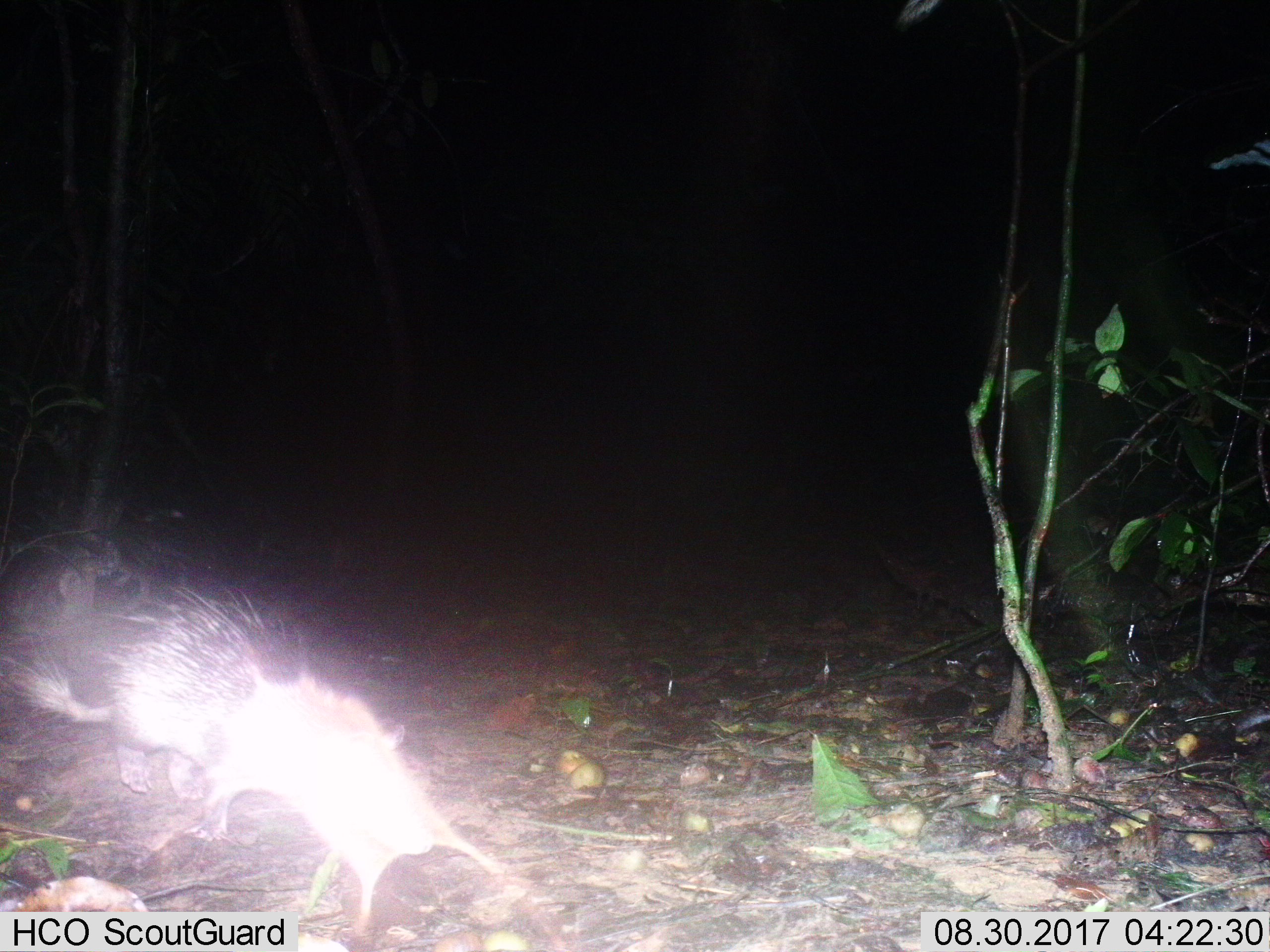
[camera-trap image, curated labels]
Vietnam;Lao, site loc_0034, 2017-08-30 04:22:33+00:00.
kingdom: Animalia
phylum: Chordata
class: Mammalia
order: Rodentia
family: Hystricidae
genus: Atherurus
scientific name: Atherurus macrourus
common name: asiatic brush-tailed porcupine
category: asiatic brush tailed porcupine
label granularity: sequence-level